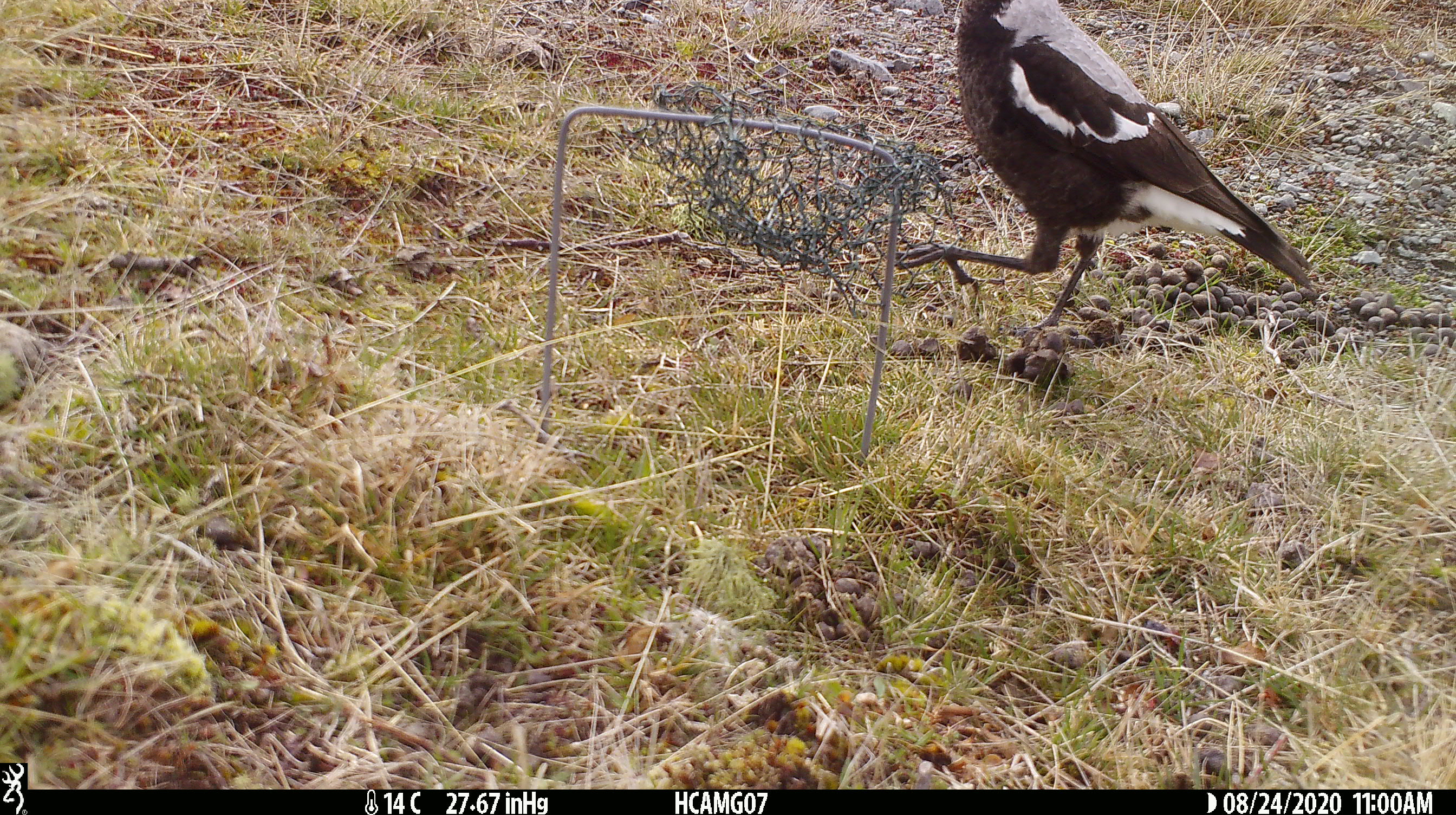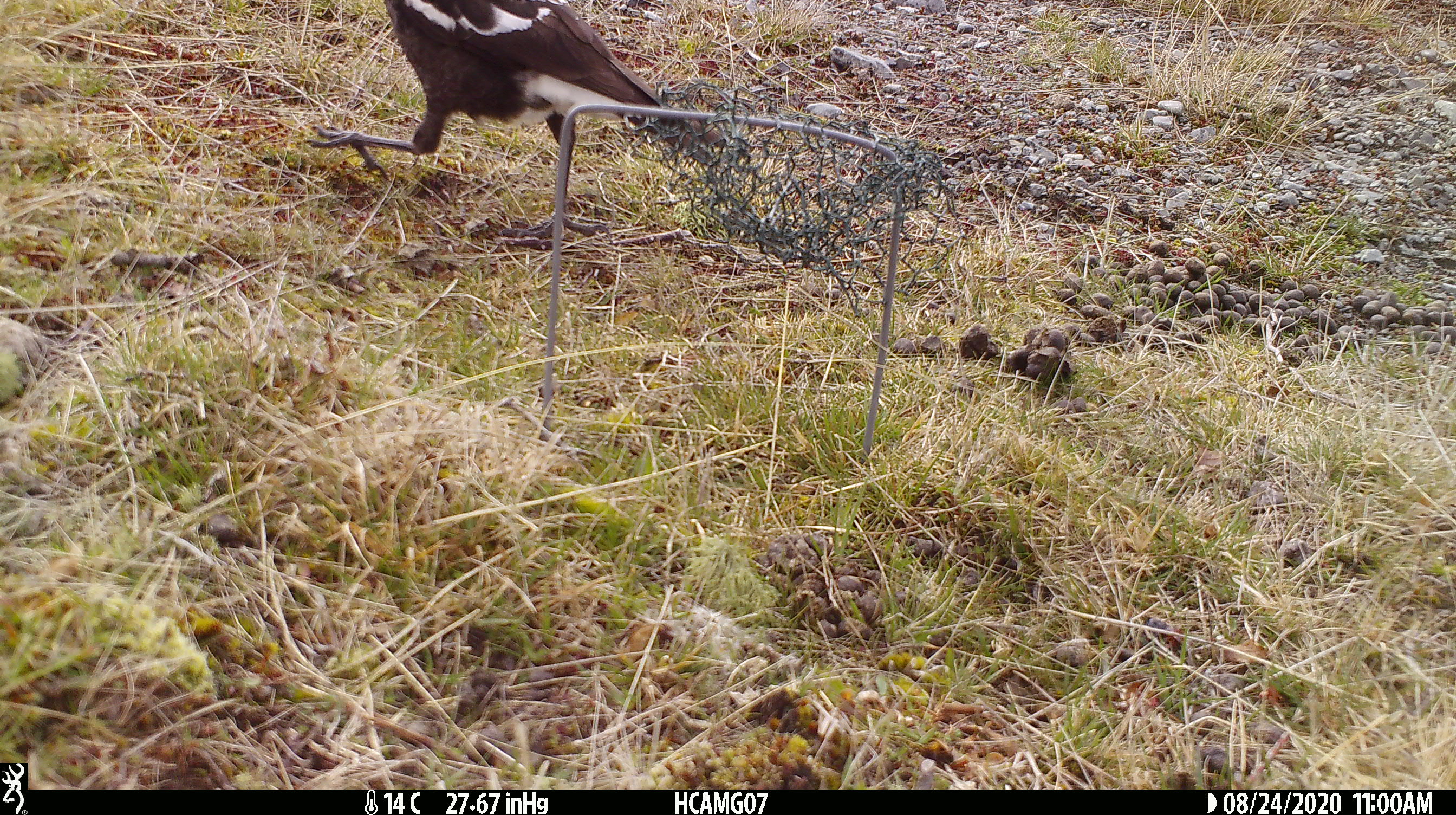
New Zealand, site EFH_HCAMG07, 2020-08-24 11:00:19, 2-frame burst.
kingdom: Animalia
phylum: Chordata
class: Aves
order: Passeriformes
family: Artamidae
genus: Gymnorhina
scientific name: Gymnorhina tibicen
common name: australian magpie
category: magpie